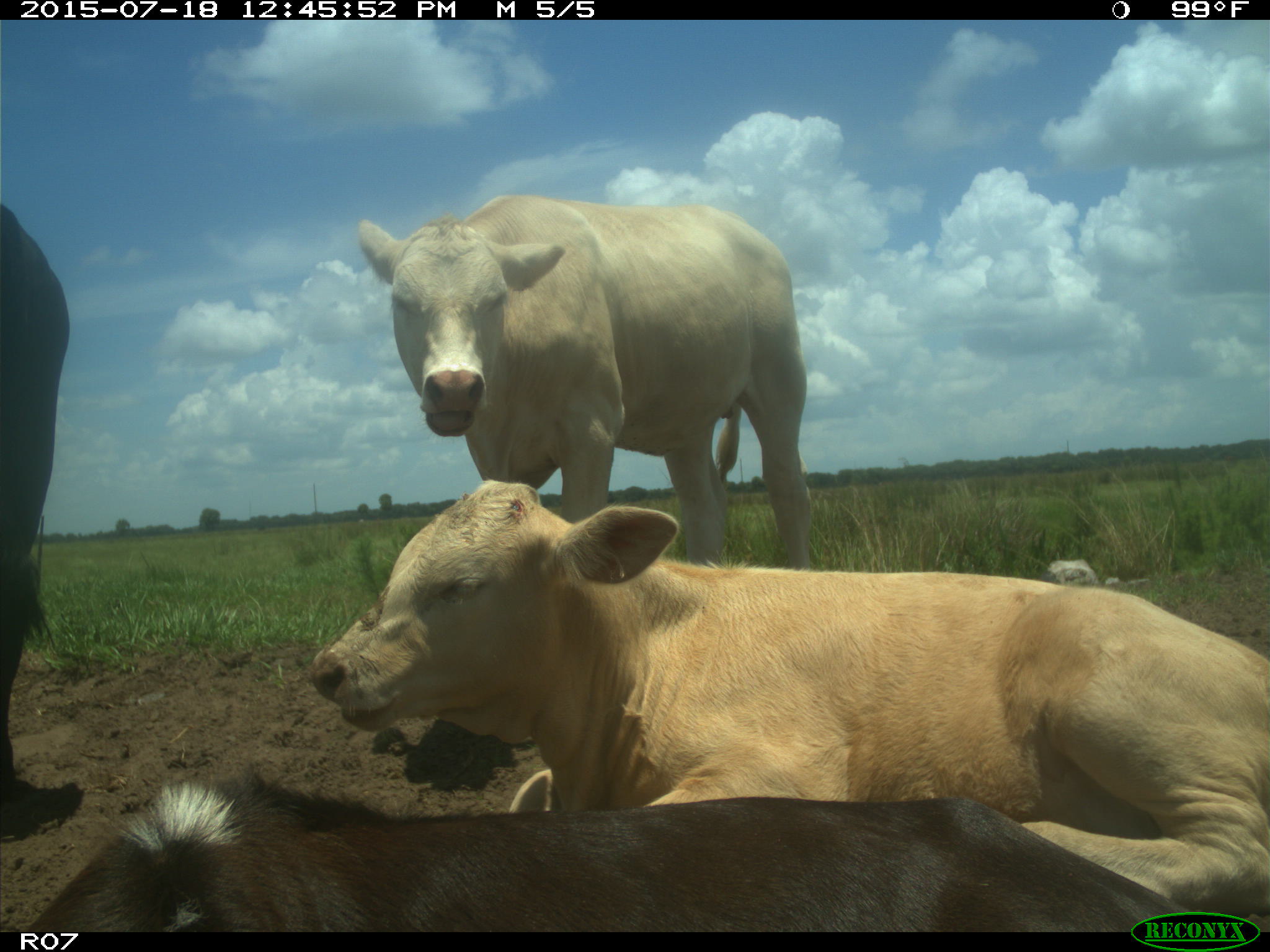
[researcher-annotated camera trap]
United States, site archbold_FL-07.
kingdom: Animalia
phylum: Chordata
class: Mammalia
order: Artiodactyla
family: Bovidae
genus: Bos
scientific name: Bos taurus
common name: domestic cow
Bos taurus (domestic cow).